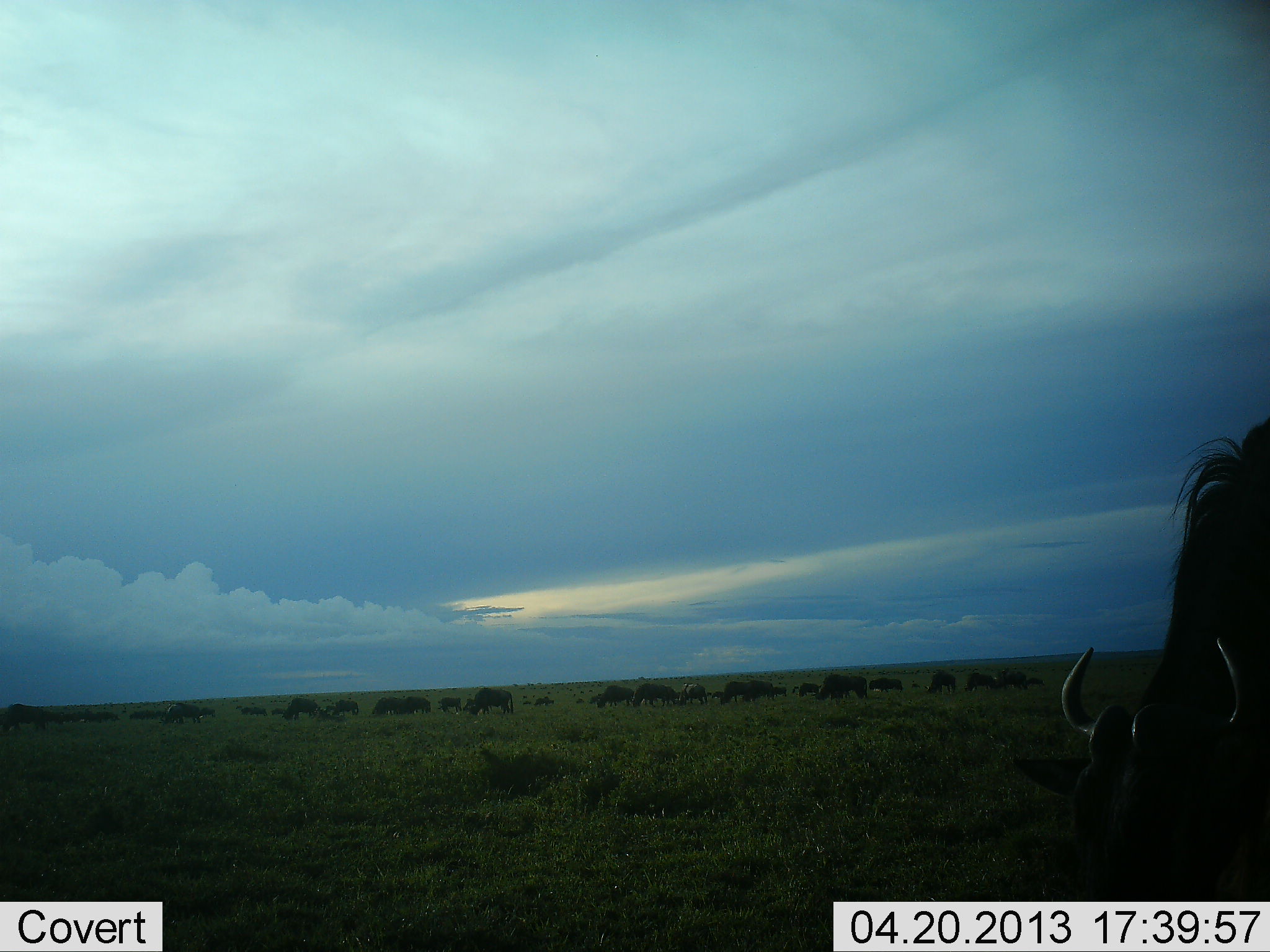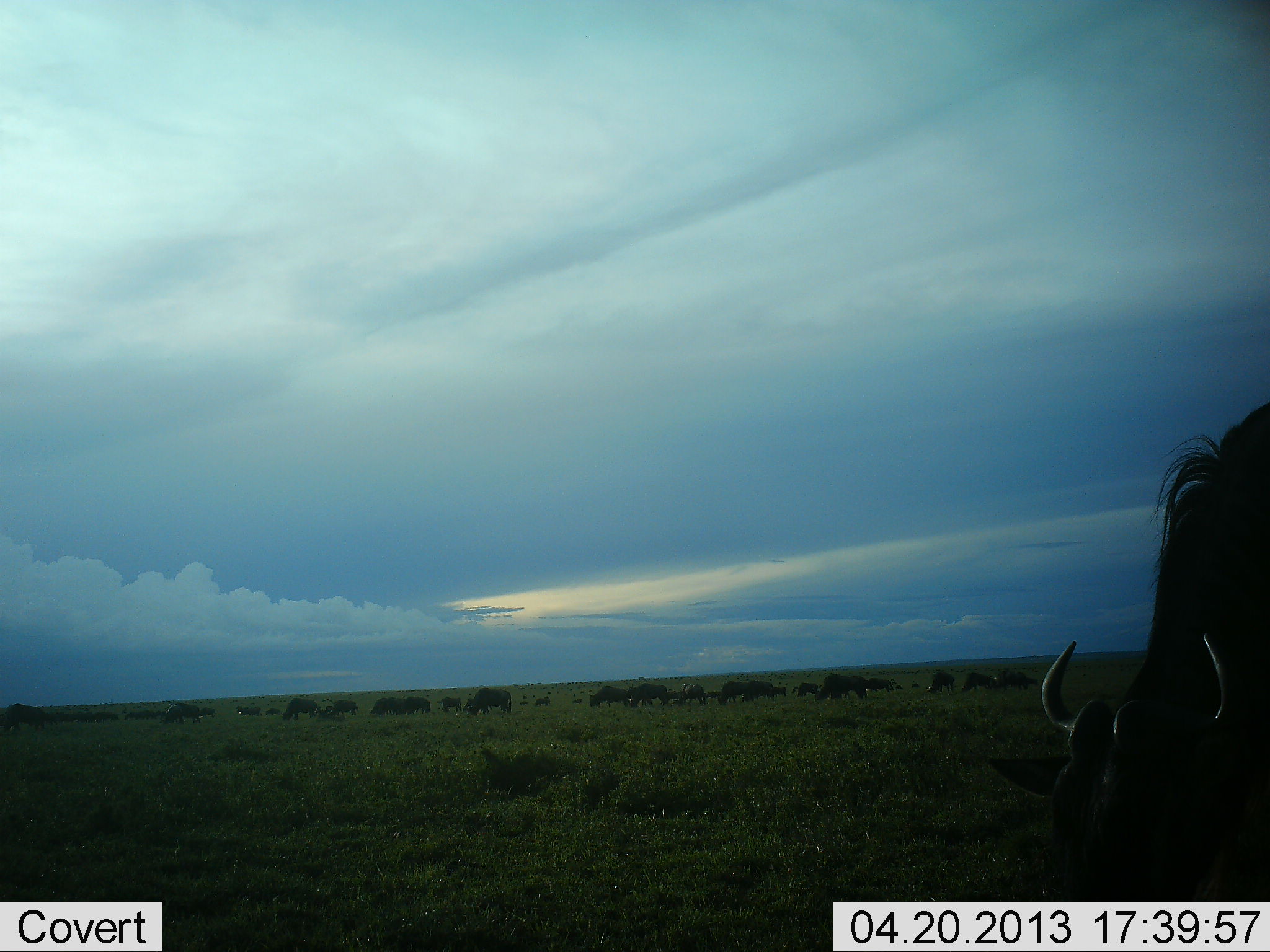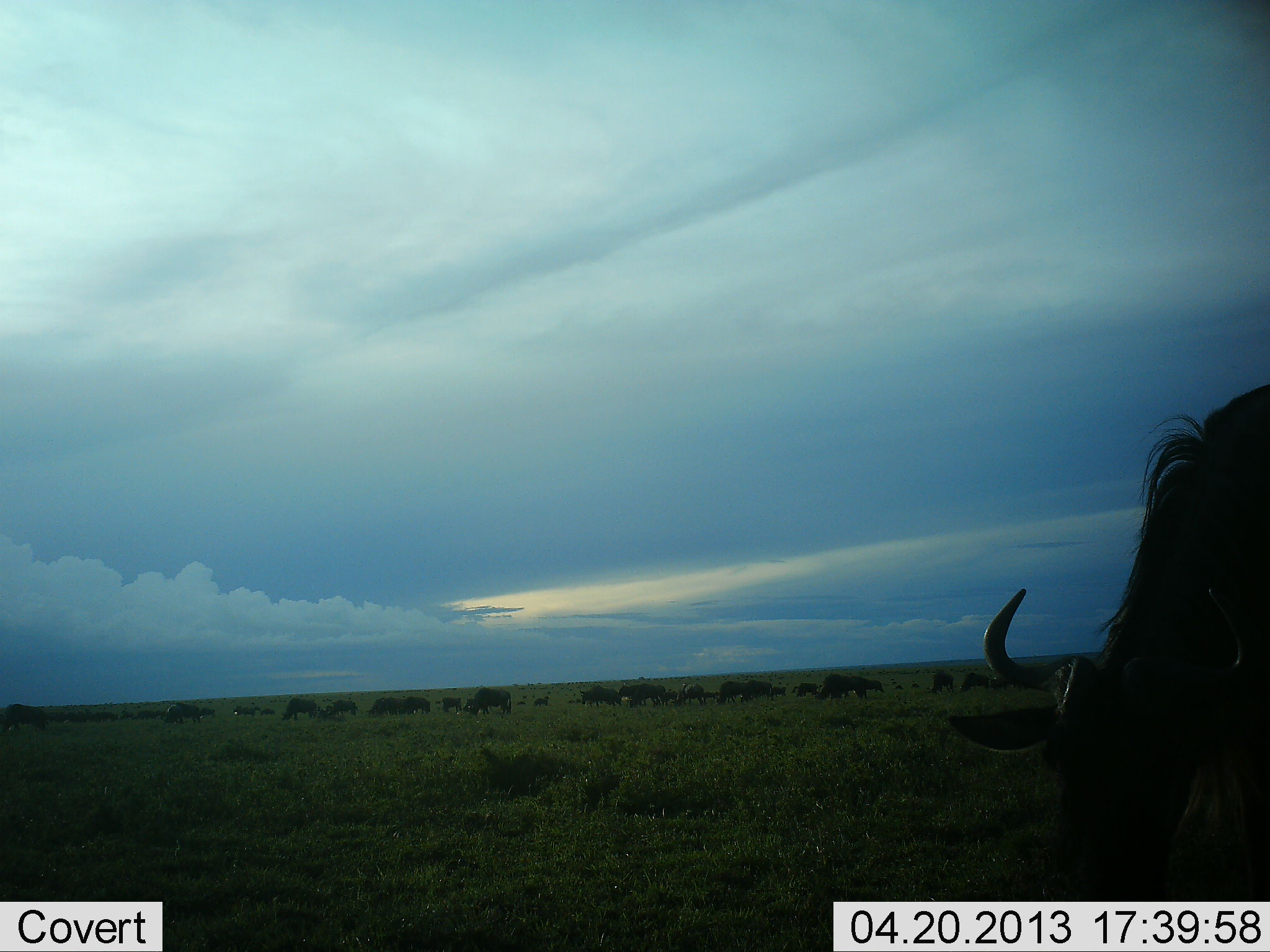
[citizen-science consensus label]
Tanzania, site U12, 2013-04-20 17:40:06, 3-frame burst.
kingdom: Animalia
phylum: Chordata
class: Mammalia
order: Artiodactyla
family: Bovidae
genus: Connochaetes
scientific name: Connochaetes taurinus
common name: blue wildebeest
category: wildebeest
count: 11-50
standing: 46%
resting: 0%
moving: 34%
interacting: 6%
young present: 3%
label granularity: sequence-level